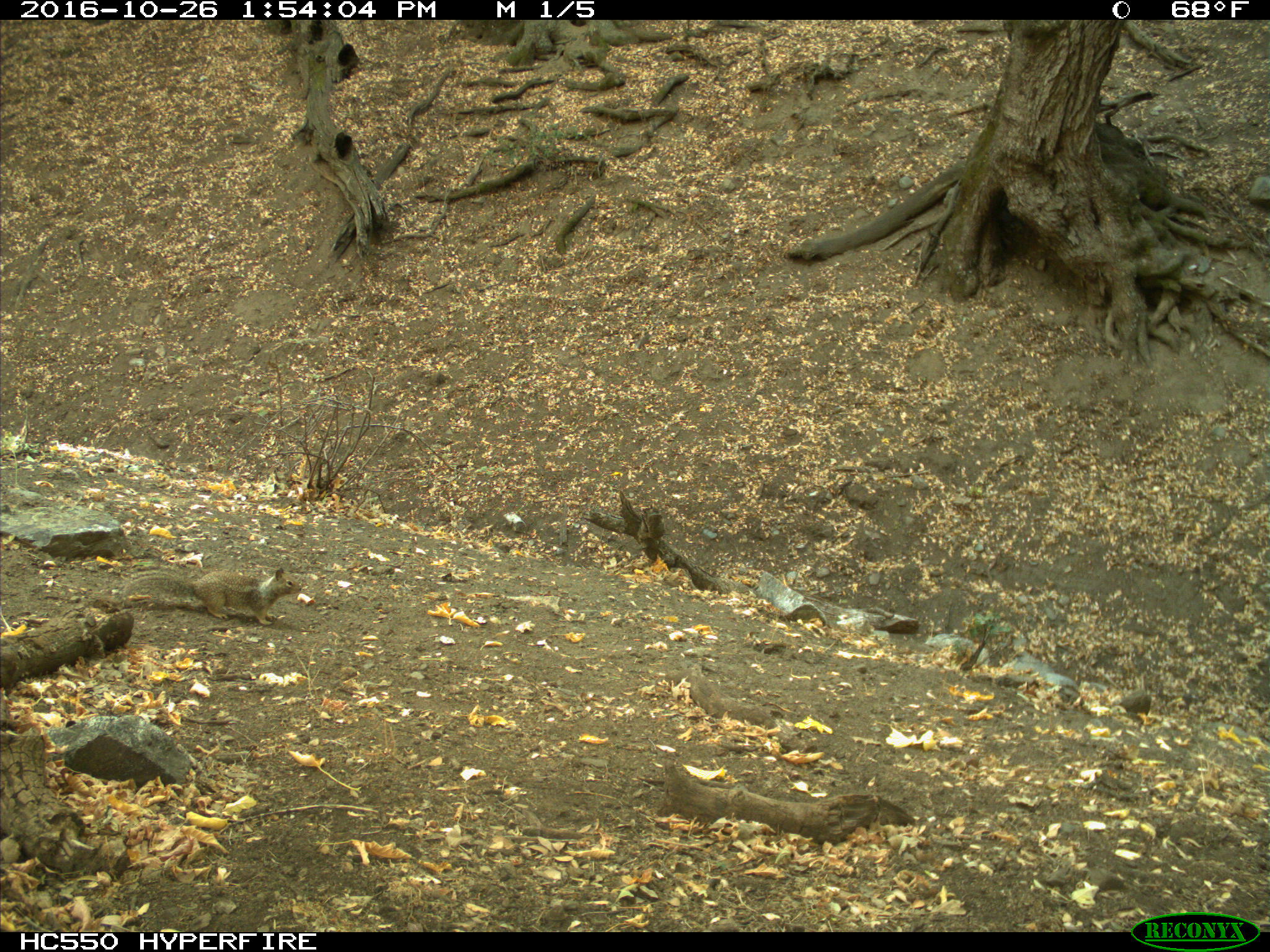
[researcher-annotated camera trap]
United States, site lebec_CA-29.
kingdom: Animalia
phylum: Chordata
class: Mammalia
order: Rodentia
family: Sciuridae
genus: Otospermophilus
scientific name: Otospermophilus beecheyi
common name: california ground squirrel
Otospermophilus beecheyi (california ground squirrel).